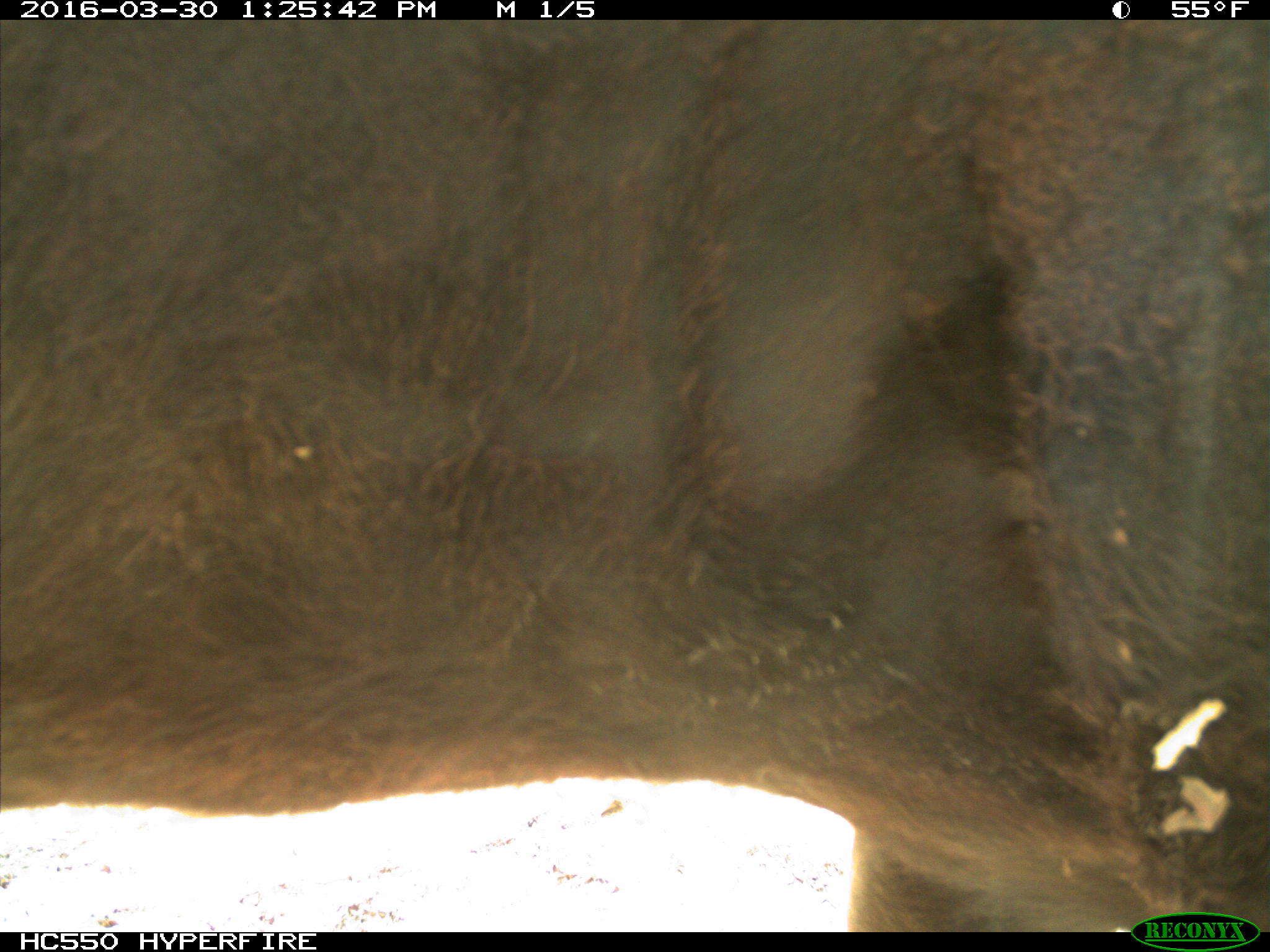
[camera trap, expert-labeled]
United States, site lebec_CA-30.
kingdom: Animalia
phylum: Chordata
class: Mammalia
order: Artiodactyla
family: Bovidae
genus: Bos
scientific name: Bos taurus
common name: domestic cow